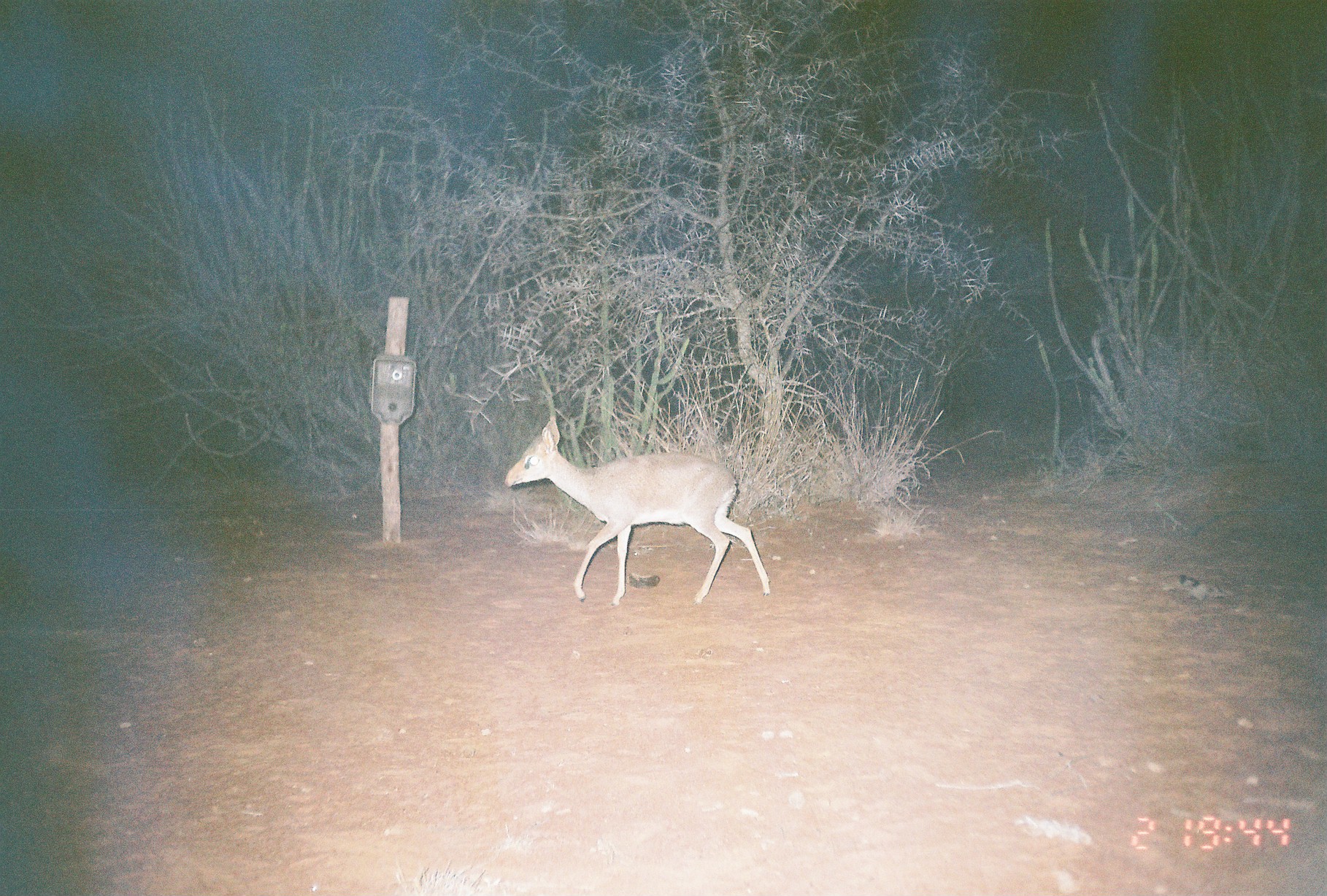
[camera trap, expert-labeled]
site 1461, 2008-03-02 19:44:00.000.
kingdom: Animalia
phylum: Chordata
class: Mammalia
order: Artiodactyla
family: Bovidae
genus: Madoqua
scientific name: Madoqua guentheri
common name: günther's dik-dik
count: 1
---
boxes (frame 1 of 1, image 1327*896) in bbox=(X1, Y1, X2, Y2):
madoqua guentheri: bbox=(502, 416, 771, 606)